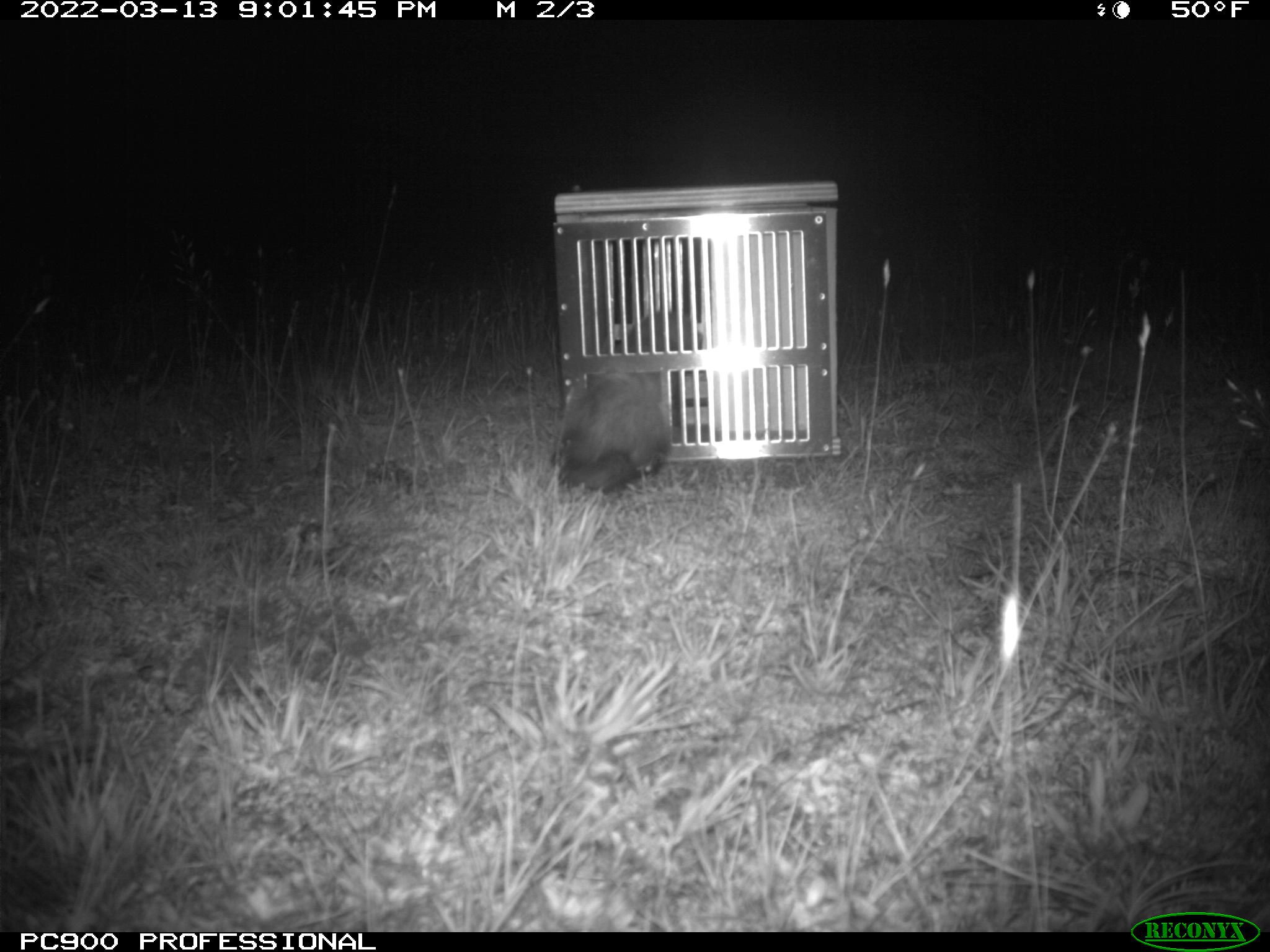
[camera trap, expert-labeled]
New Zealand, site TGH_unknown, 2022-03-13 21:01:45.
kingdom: Animalia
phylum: Chordata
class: Mammalia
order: Carnivora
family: Mustelidae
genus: Mustela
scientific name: Mustela furo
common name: ferret